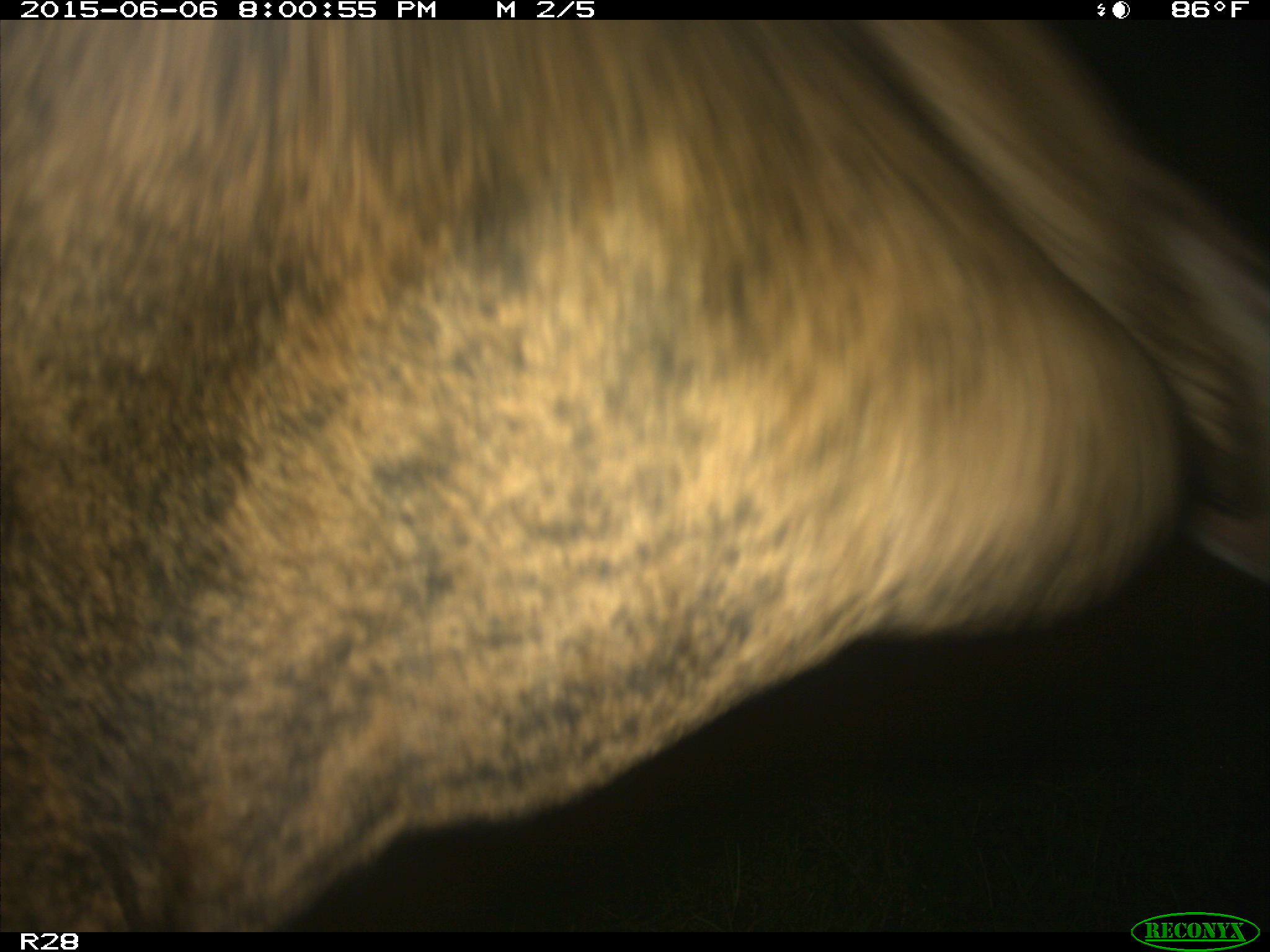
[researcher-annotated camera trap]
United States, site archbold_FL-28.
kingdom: Animalia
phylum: Chordata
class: Mammalia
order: Artiodactyla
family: Bovidae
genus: Bos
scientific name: Bos taurus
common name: domestic cow